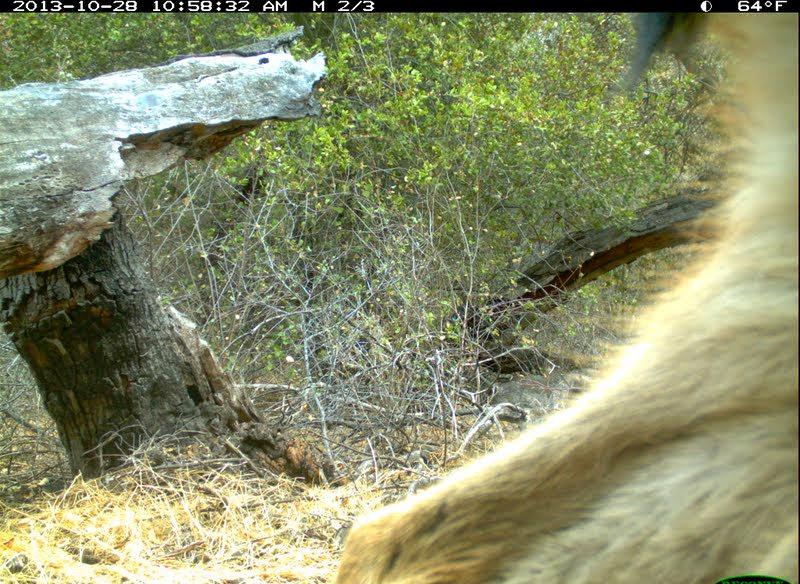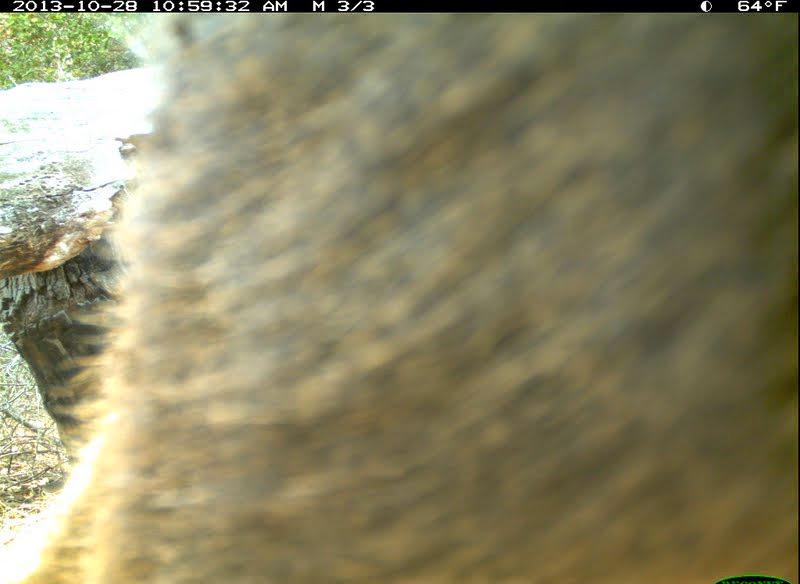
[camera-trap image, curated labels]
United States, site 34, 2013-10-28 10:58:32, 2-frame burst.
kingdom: Animalia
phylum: Chordata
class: Mammalia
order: Artiodactyla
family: Cervidae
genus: Odocoileus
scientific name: Odocoileus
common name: deer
Deer (Odocoileus).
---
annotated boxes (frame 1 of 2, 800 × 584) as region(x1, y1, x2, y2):
deer: region(333, 13, 799, 584)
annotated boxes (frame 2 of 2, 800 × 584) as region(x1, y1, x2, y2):
deer: region(18, 13, 799, 584)